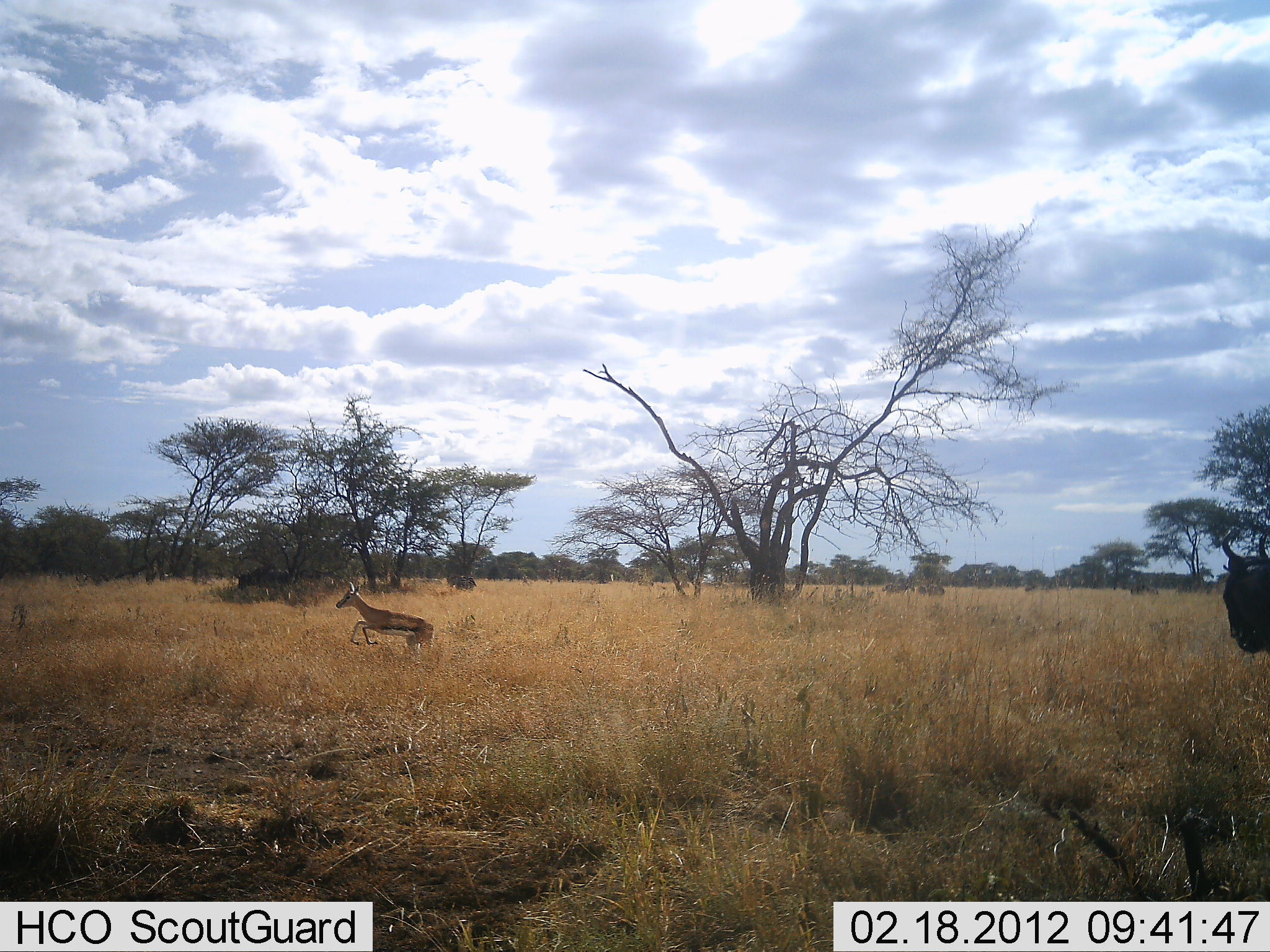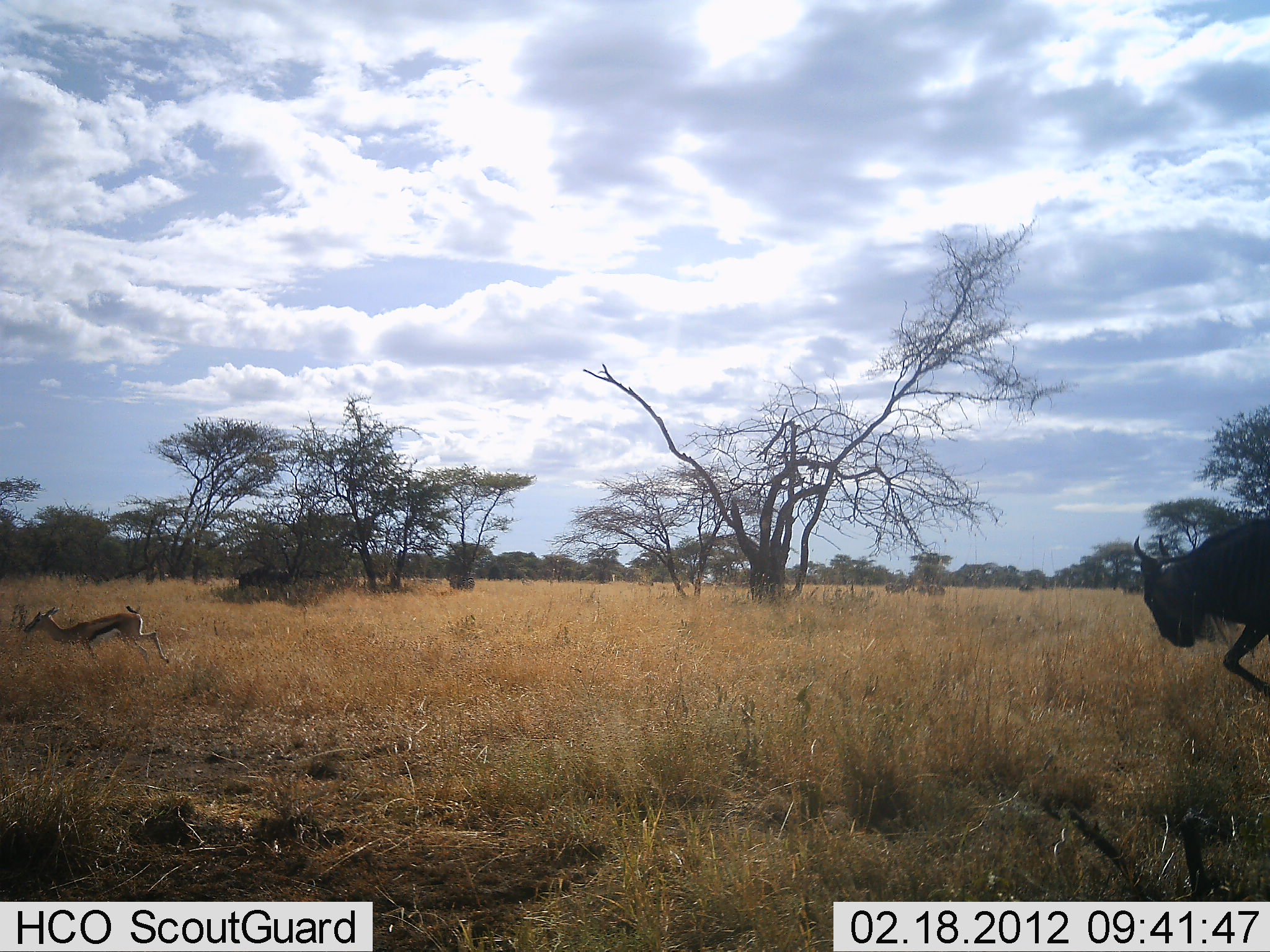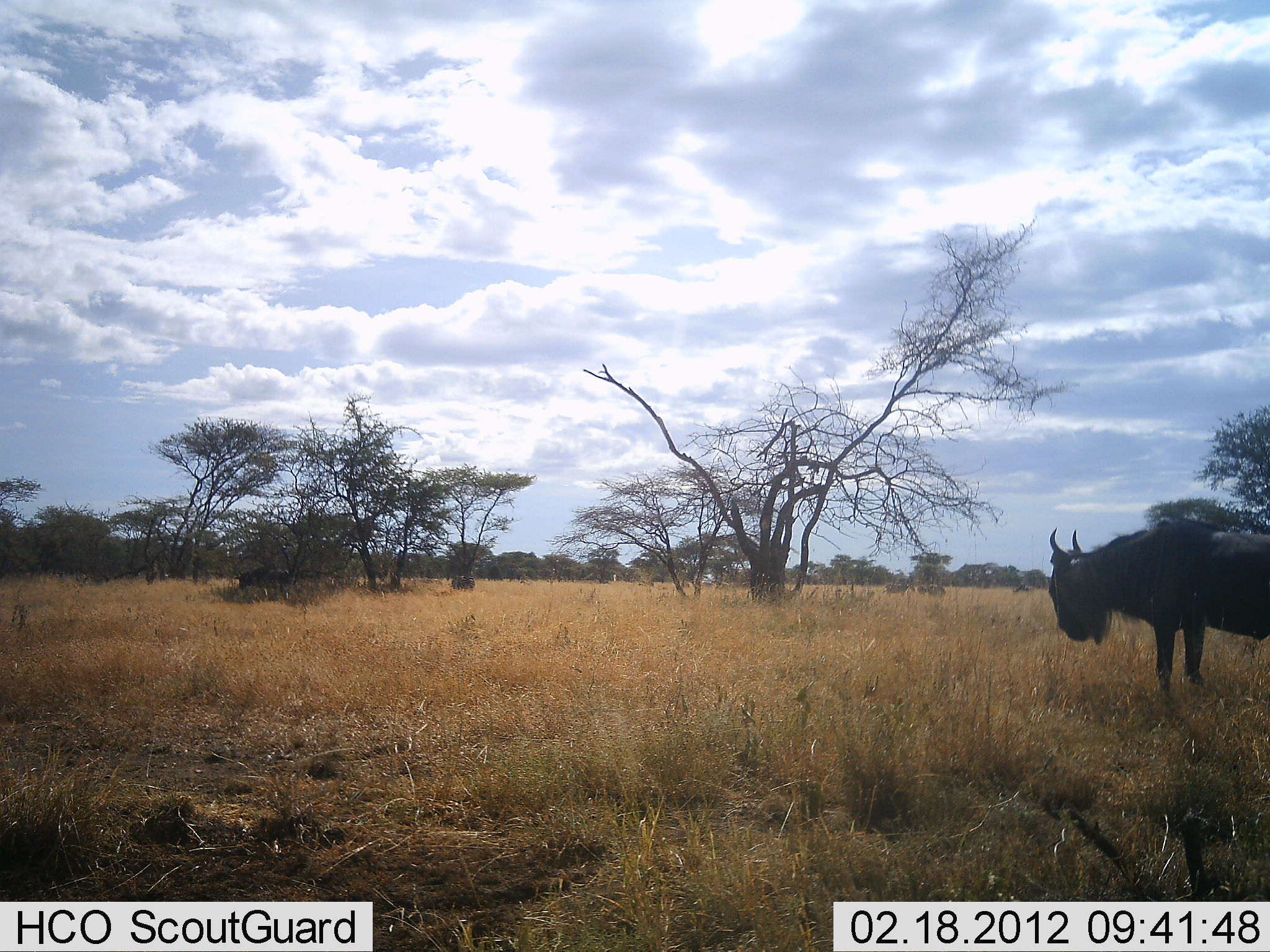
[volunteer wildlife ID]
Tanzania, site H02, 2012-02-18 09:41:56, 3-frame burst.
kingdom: Animalia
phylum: Chordata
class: Mammalia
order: Artiodactyla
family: Bovidae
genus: Eudorcas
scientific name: Eudorcas thomsonii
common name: thomson's gazelle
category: gazellethomsons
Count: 1.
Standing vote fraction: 0%.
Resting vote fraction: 0%.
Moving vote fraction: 100%.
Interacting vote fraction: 7%.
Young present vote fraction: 0%.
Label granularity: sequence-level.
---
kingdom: Animalia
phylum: Chordata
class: Mammalia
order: Artiodactyla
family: Bovidae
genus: Connochaetes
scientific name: Connochaetes taurinus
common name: blue wildebeest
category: wildebeest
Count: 1.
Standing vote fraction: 7%.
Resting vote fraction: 0%.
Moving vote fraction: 100%.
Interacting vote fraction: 7%.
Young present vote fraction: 0%.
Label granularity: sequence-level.